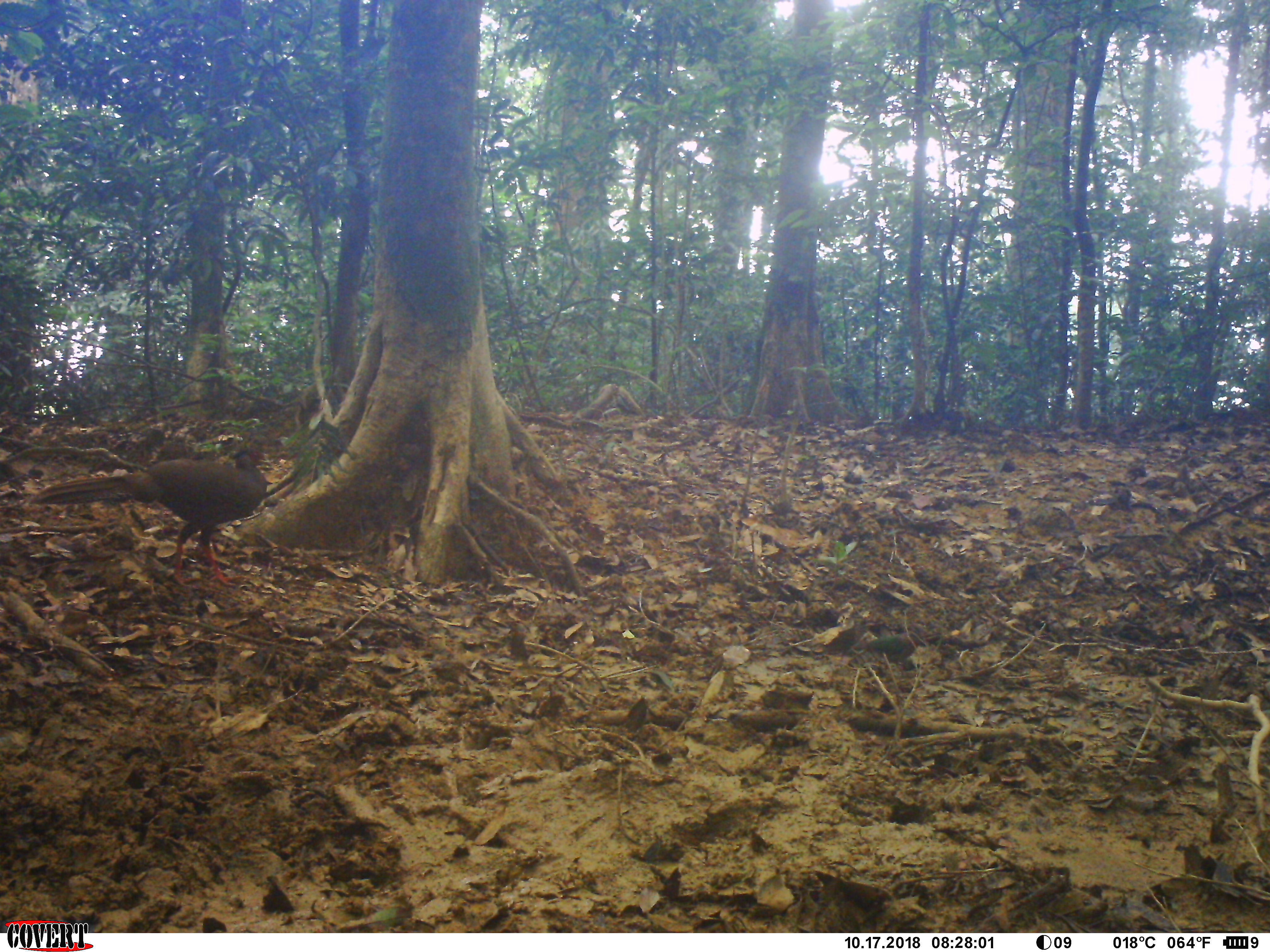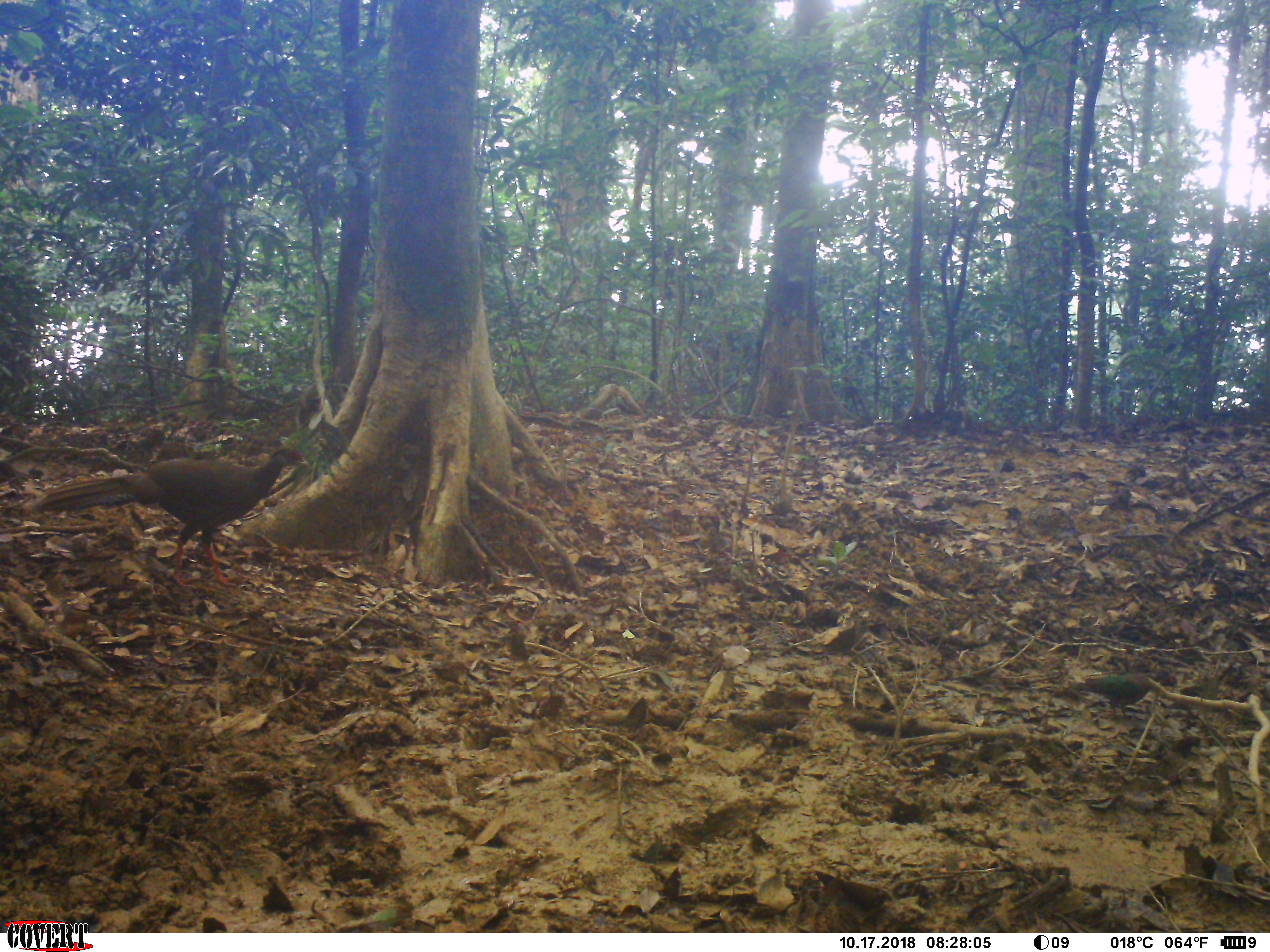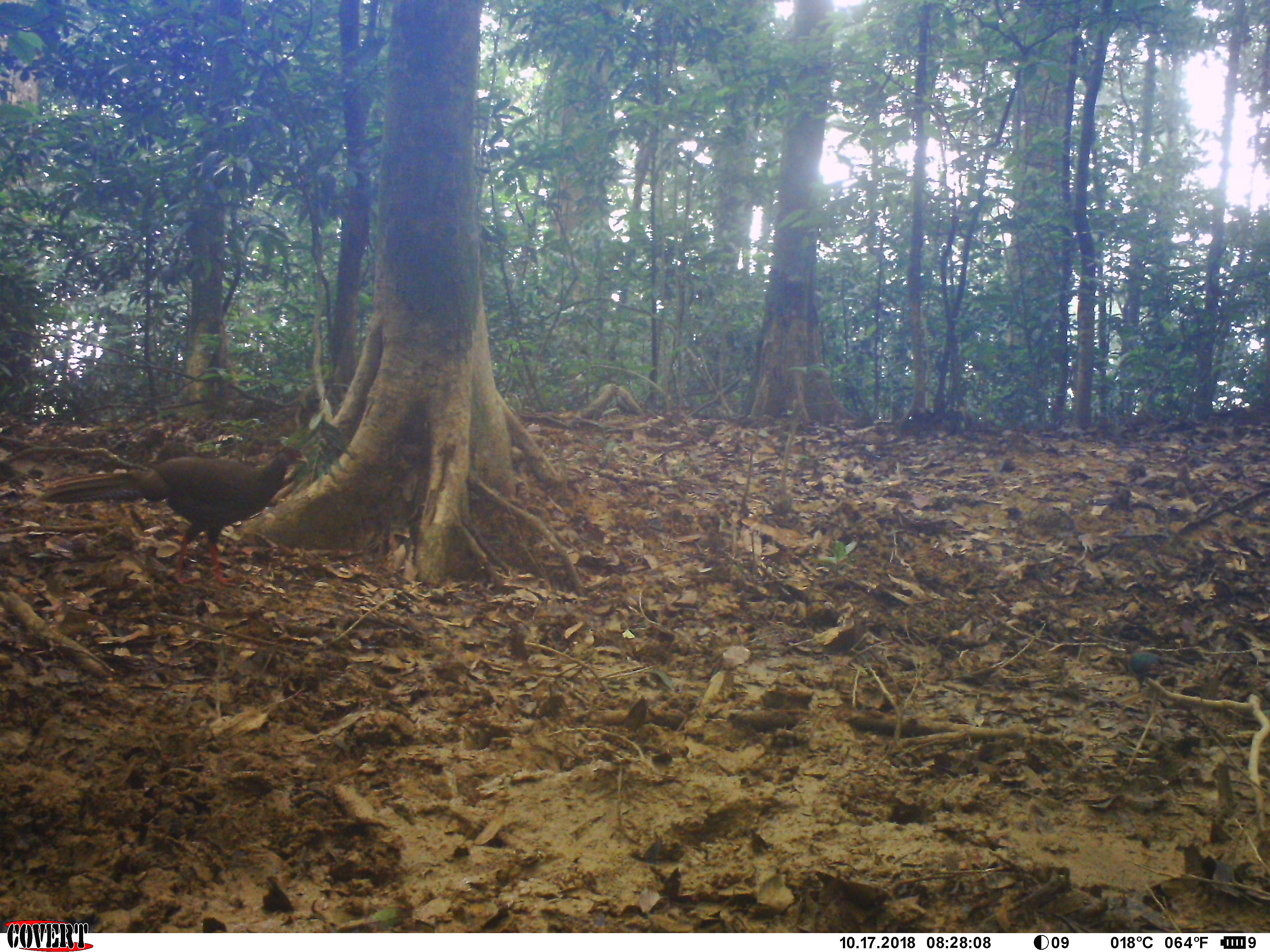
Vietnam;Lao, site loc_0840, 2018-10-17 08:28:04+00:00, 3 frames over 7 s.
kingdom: Animalia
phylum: Chordata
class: Aves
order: Galliformes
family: Phasianidae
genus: Lophura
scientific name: Lophura nycthemera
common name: silver pheasant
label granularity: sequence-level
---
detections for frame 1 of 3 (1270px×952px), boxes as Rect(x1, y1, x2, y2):
silver pheasant: Rect(28, 448, 268, 586)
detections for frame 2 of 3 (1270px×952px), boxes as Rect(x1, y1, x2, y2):
silver pheasant: Rect(31, 447, 311, 587)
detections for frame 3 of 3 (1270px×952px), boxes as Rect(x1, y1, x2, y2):
silver pheasant: Rect(41, 444, 310, 587)